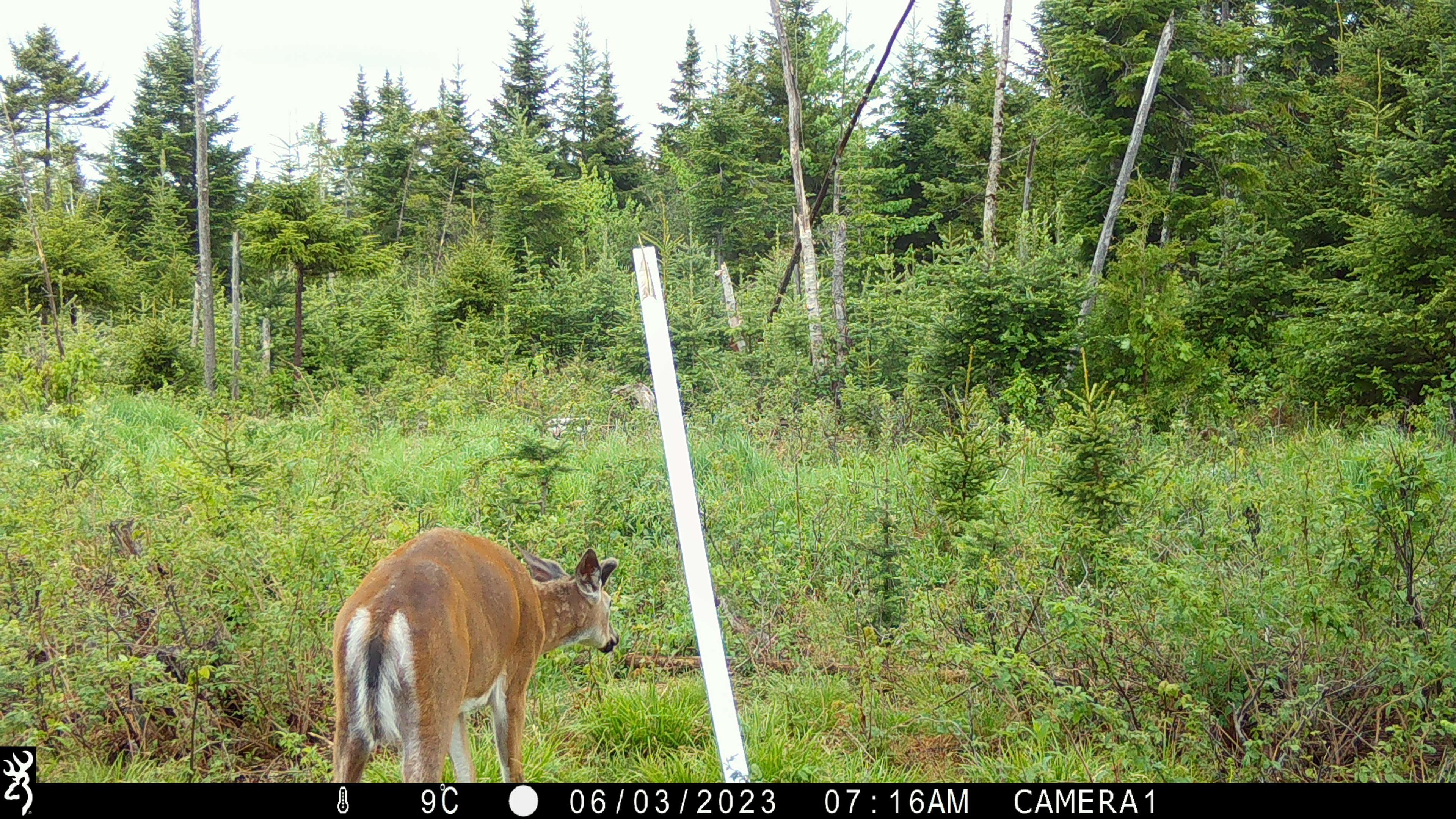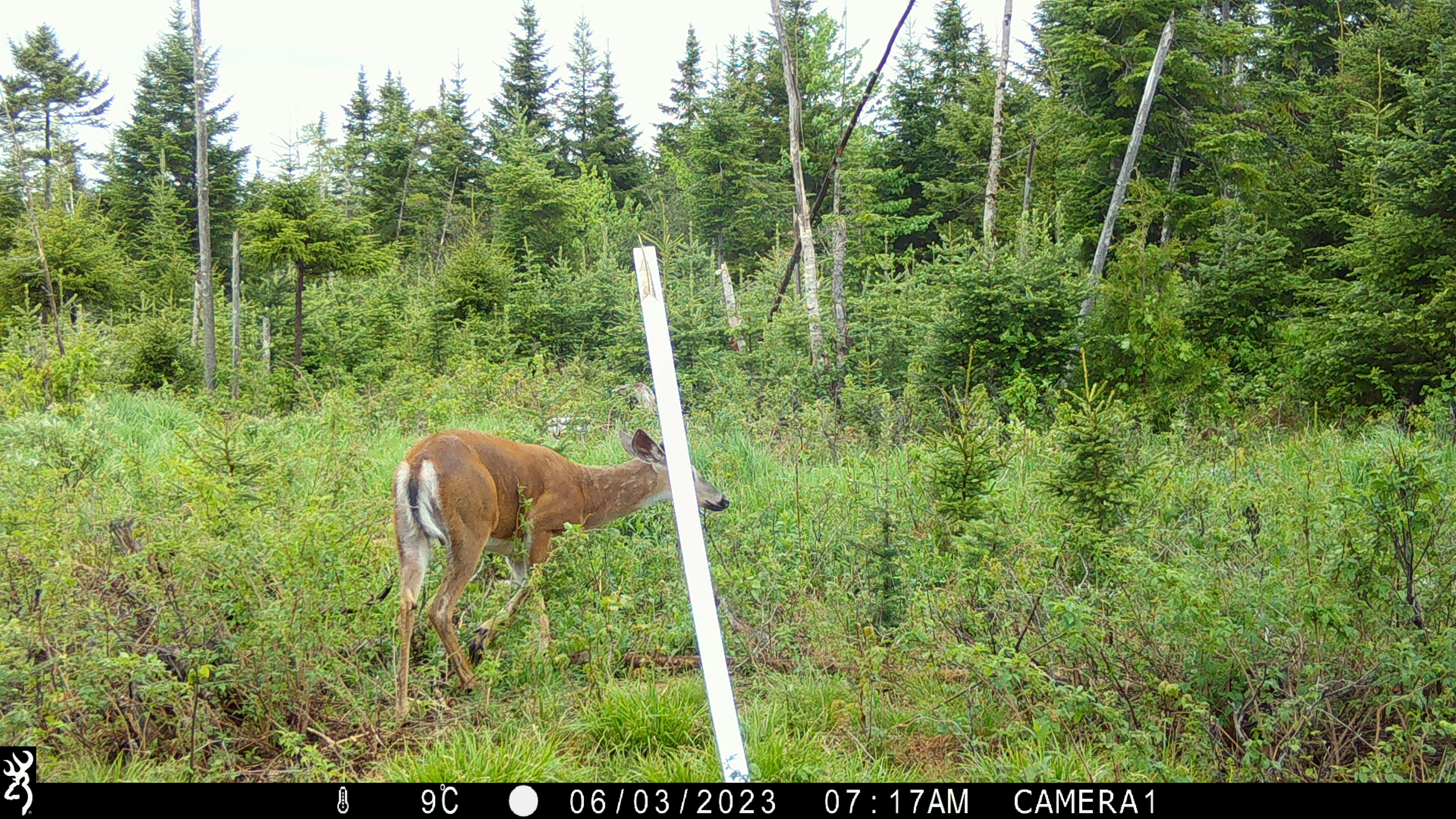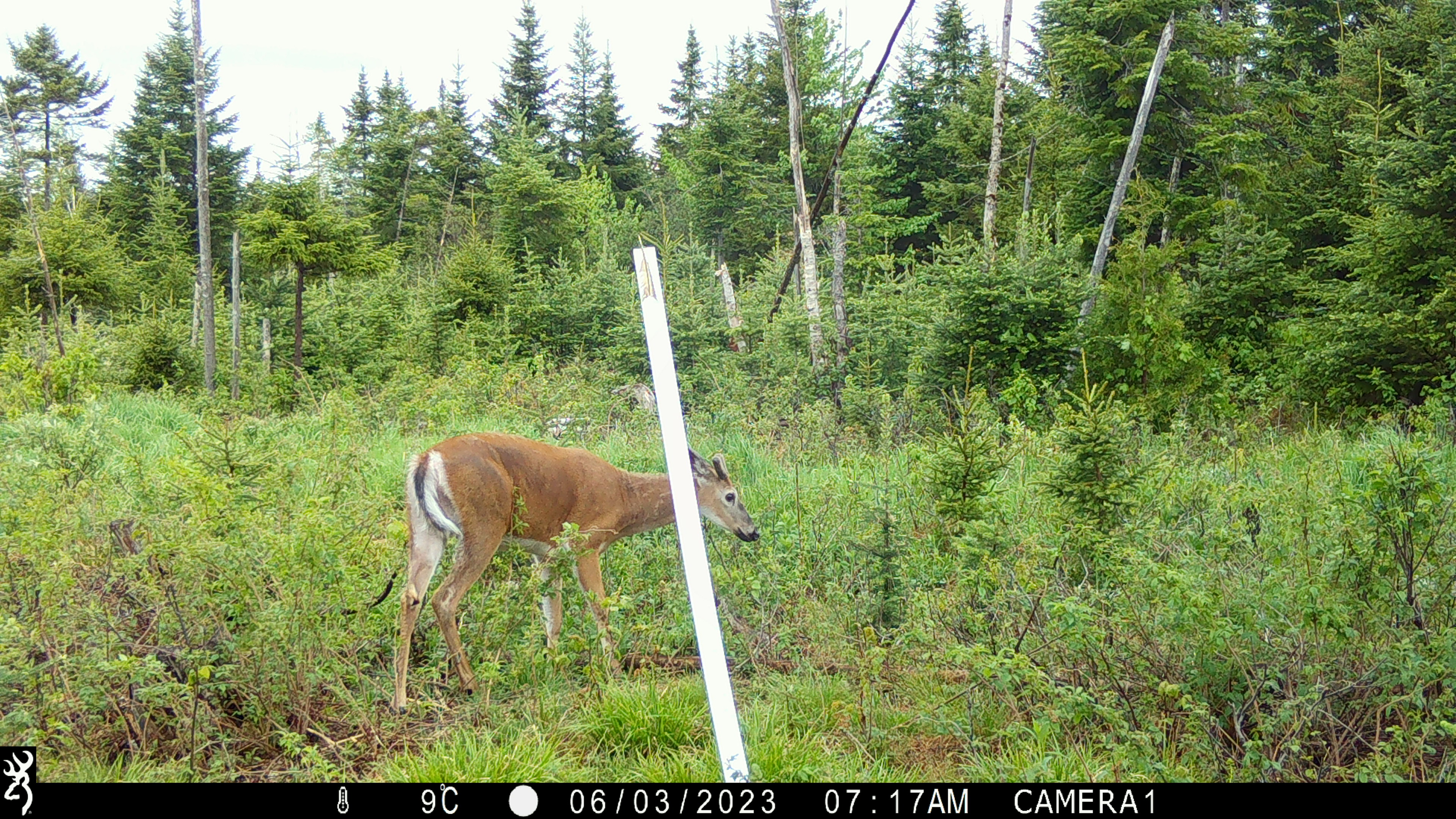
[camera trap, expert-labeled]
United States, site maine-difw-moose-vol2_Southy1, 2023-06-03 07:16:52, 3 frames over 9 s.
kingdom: Animalia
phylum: Chordata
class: Mammalia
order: Artiodactyla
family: Cervidae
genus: Odocoileus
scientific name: Odocoileus virginianus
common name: white-tailed deer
White-tailed deer (Odocoileus virginianus).